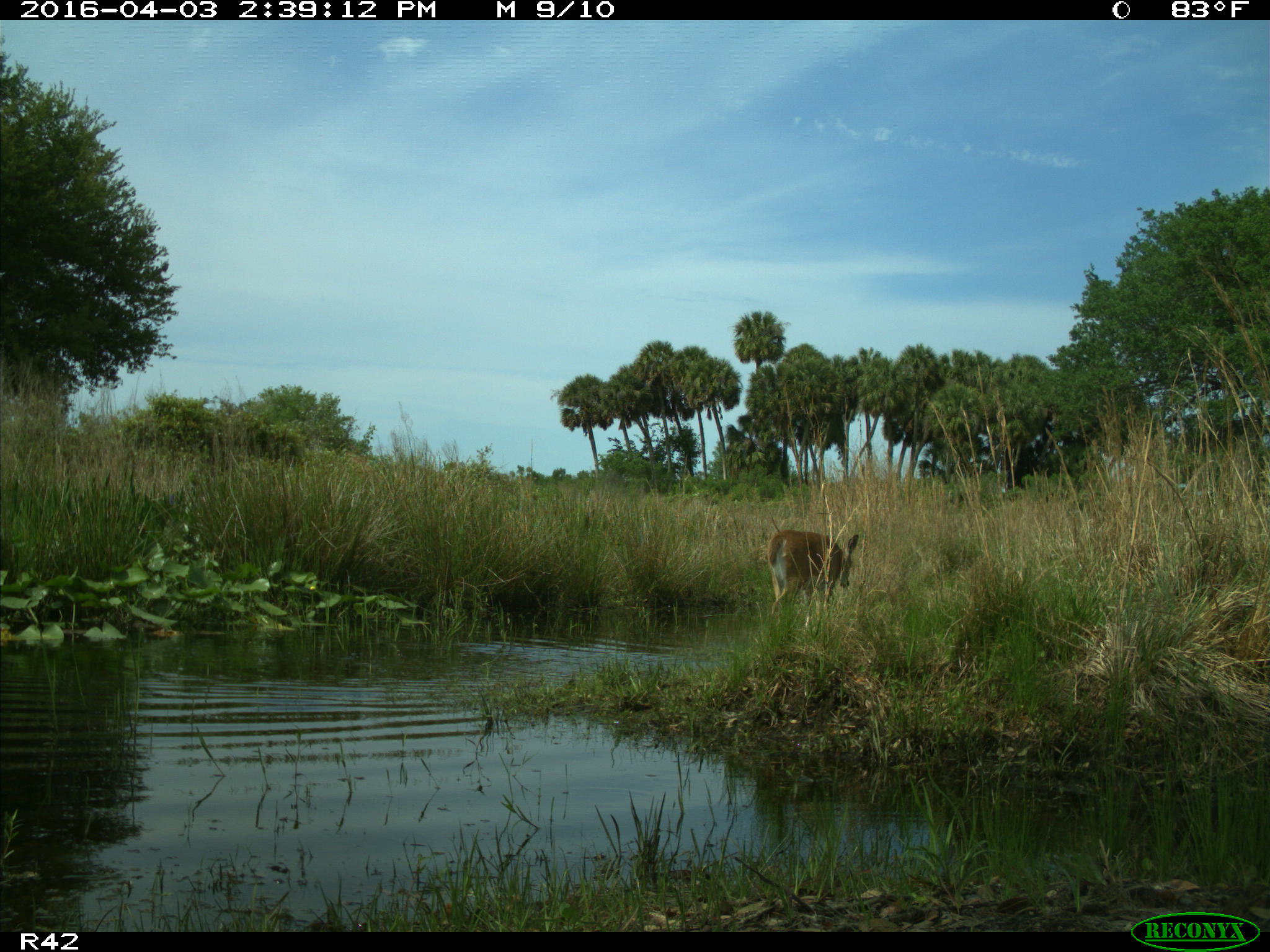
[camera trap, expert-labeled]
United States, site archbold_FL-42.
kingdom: Animalia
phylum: Chordata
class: Mammalia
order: Artiodactyla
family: Cervidae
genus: Odocoileus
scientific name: Odocoileus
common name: deer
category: unidentified deer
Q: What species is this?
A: Unidentified deer (deer) (Odocoileus).